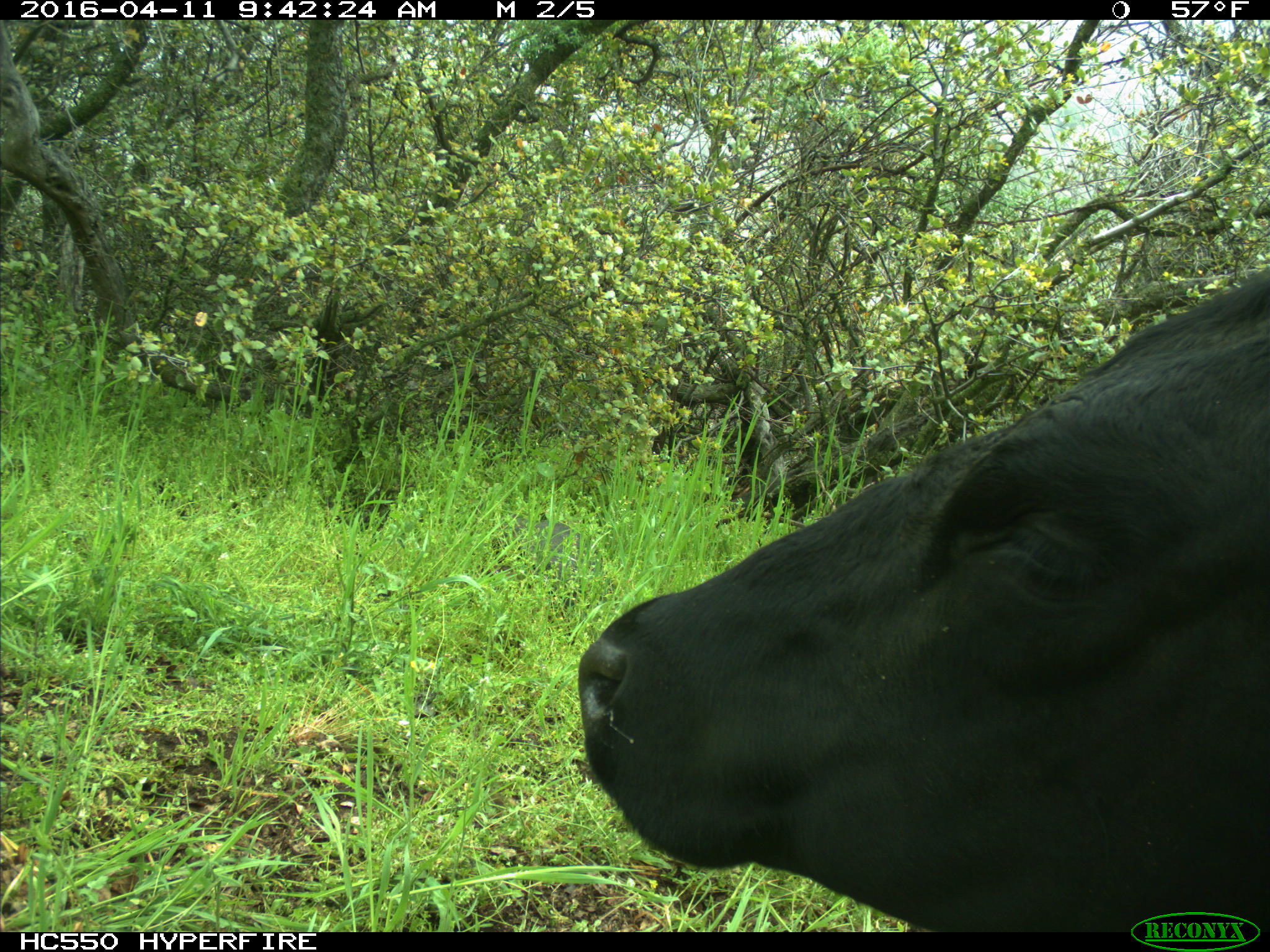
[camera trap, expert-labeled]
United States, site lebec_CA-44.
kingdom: Animalia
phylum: Chordata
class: Mammalia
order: Artiodactyla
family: Bovidae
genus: Bos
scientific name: Bos taurus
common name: domestic cow